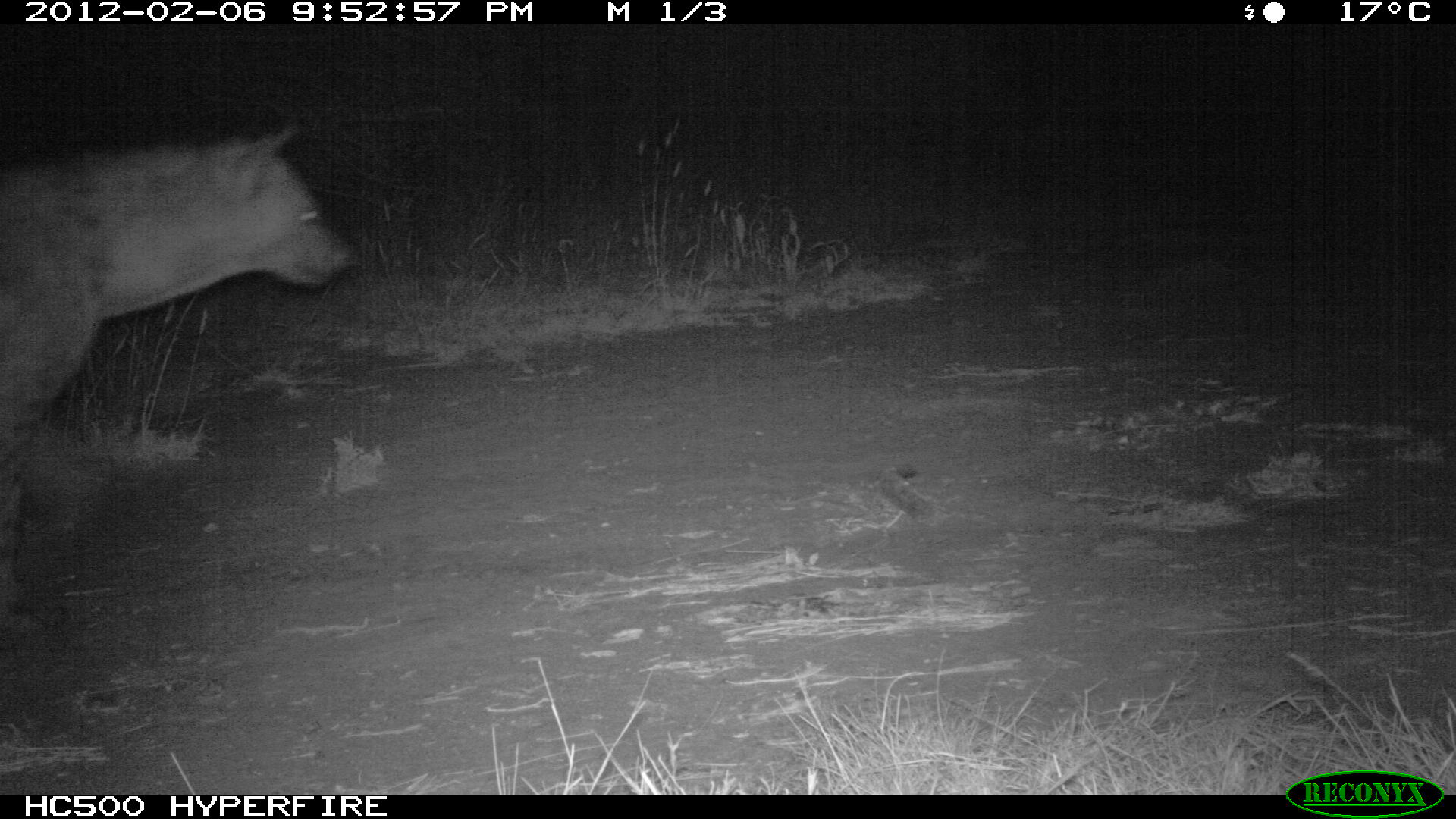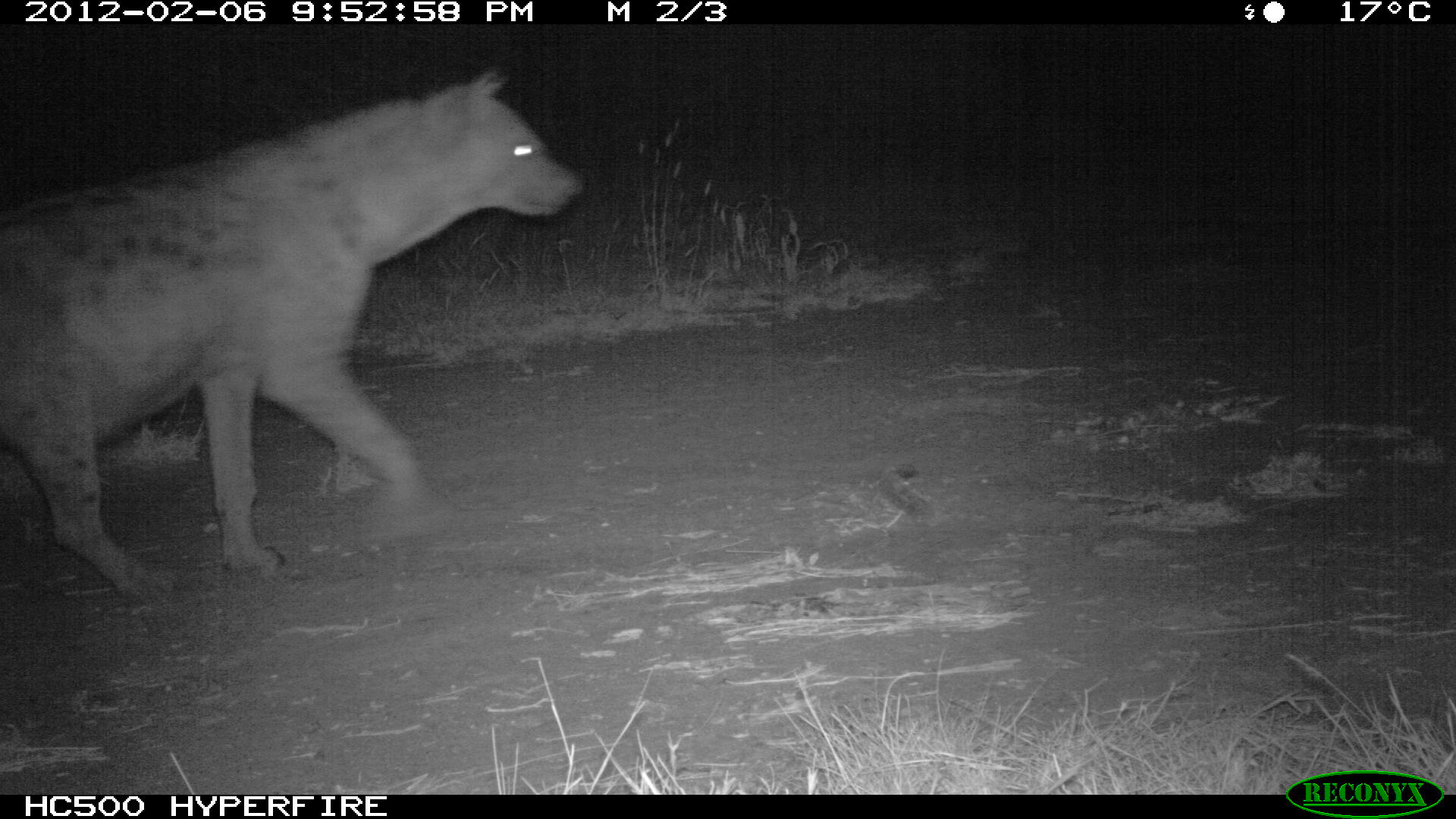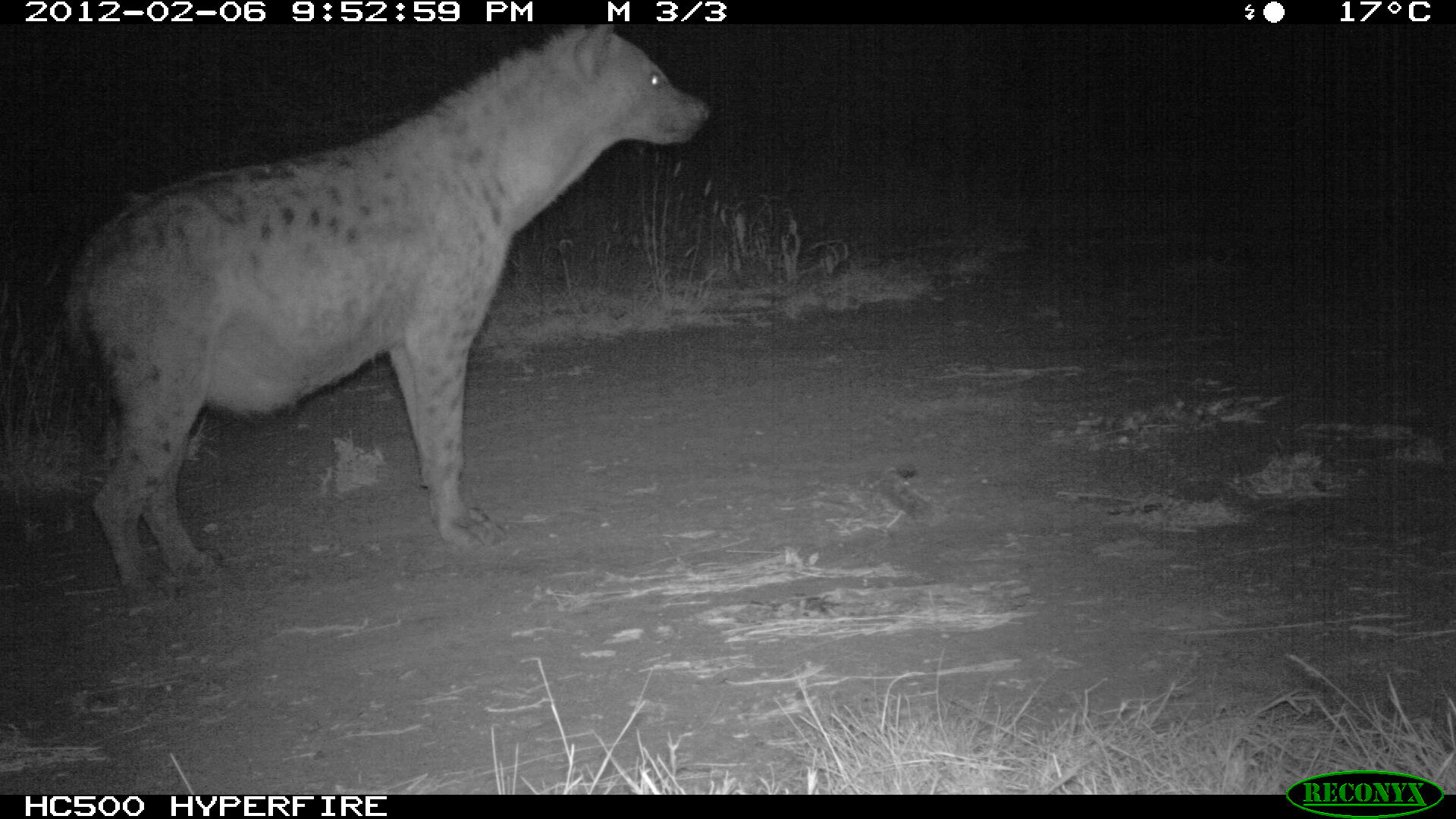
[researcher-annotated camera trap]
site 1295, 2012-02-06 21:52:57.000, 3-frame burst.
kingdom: Animalia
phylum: Chordata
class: Mammalia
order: Carnivora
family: Hyaenidae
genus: Crocuta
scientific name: Crocuta crocuta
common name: spotted hyena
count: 1